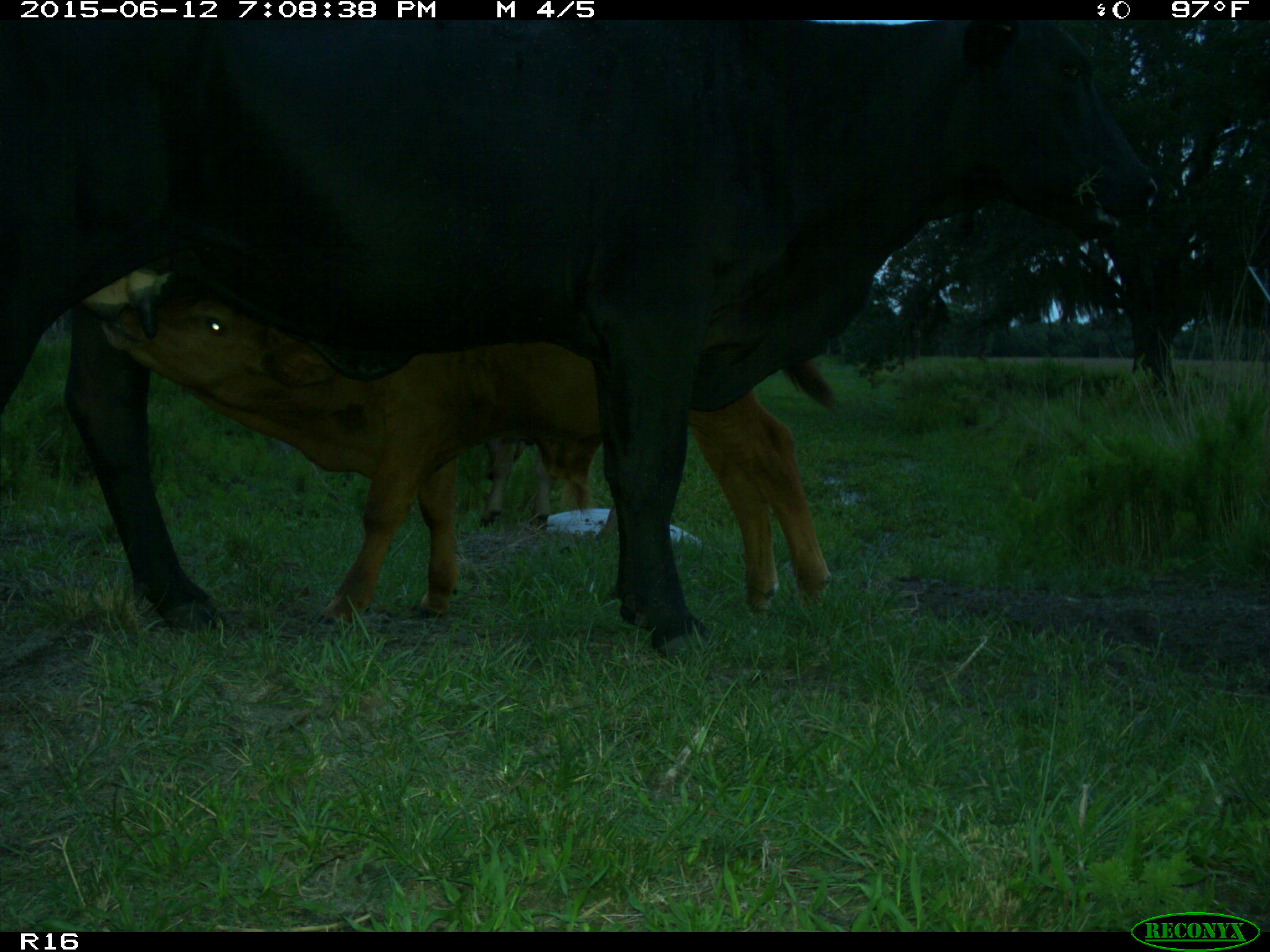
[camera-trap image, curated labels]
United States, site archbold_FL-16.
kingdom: Animalia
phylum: Chordata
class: Mammalia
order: Artiodactyla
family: Bovidae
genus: Bos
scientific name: Bos taurus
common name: domestic cow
Bos taurus (domestic cow).